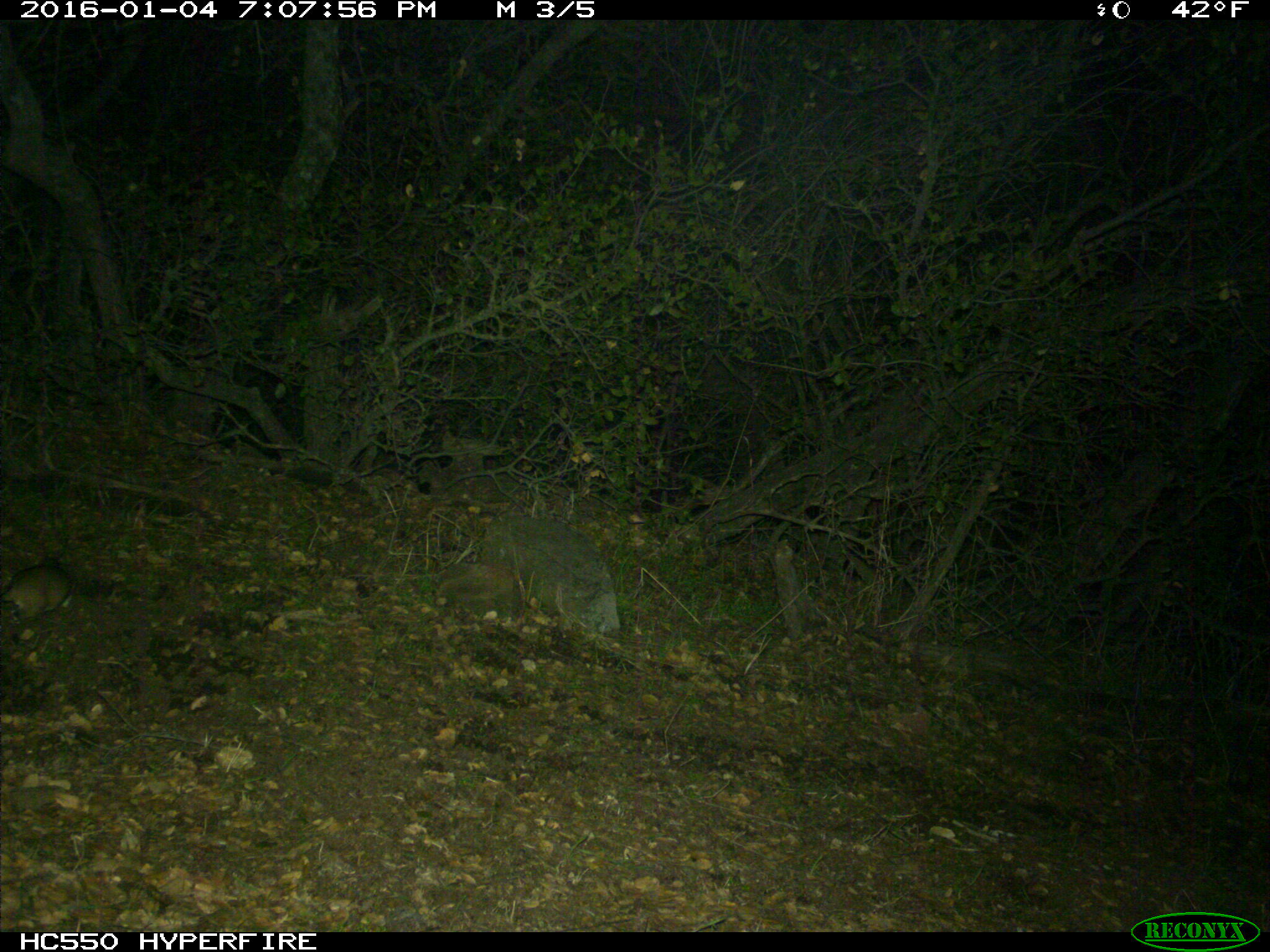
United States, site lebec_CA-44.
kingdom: Animalia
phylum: Chordata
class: Mammalia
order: Rodentia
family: Cricetidae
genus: Neotoma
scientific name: Neotoma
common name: pack rat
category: unidentified pack rat